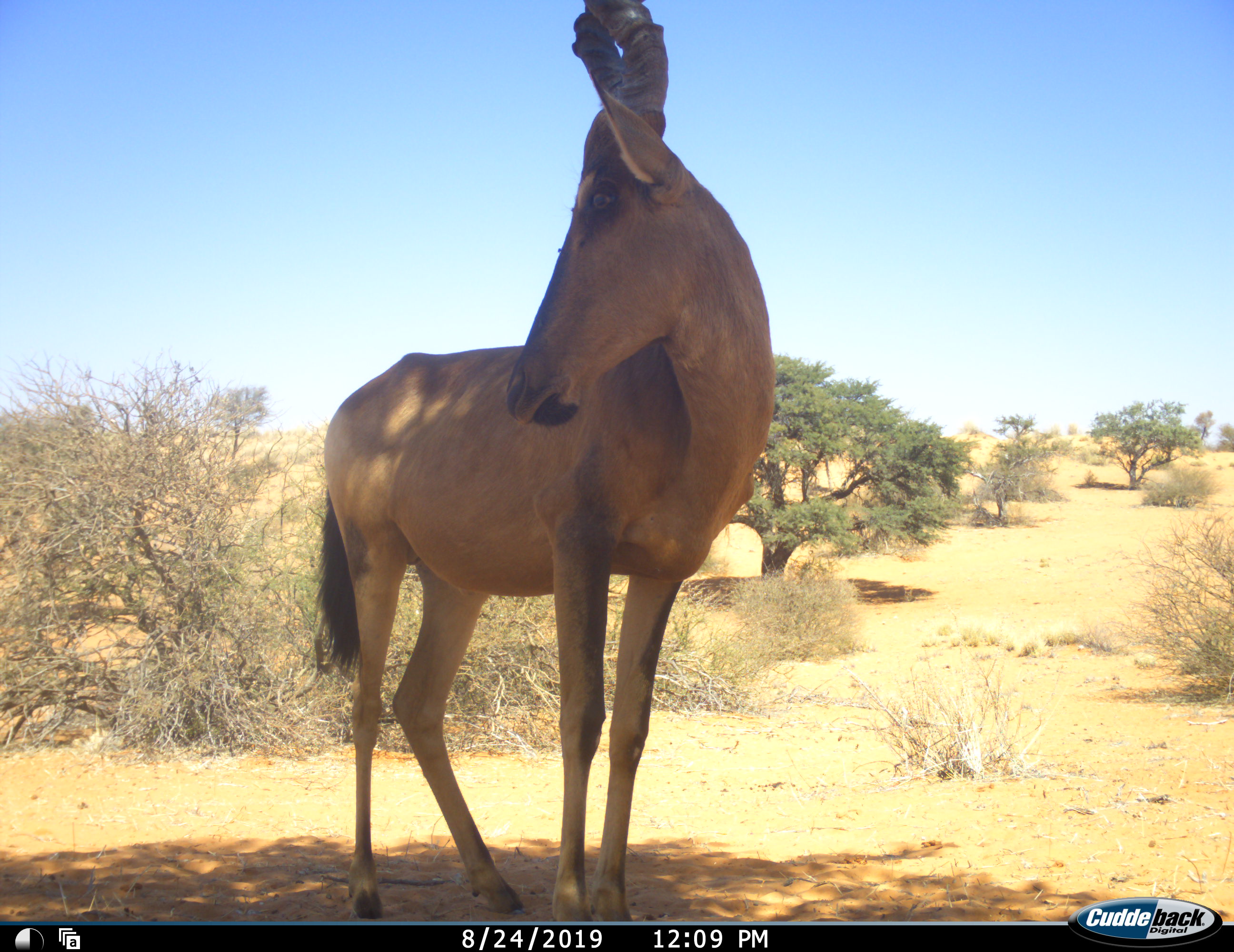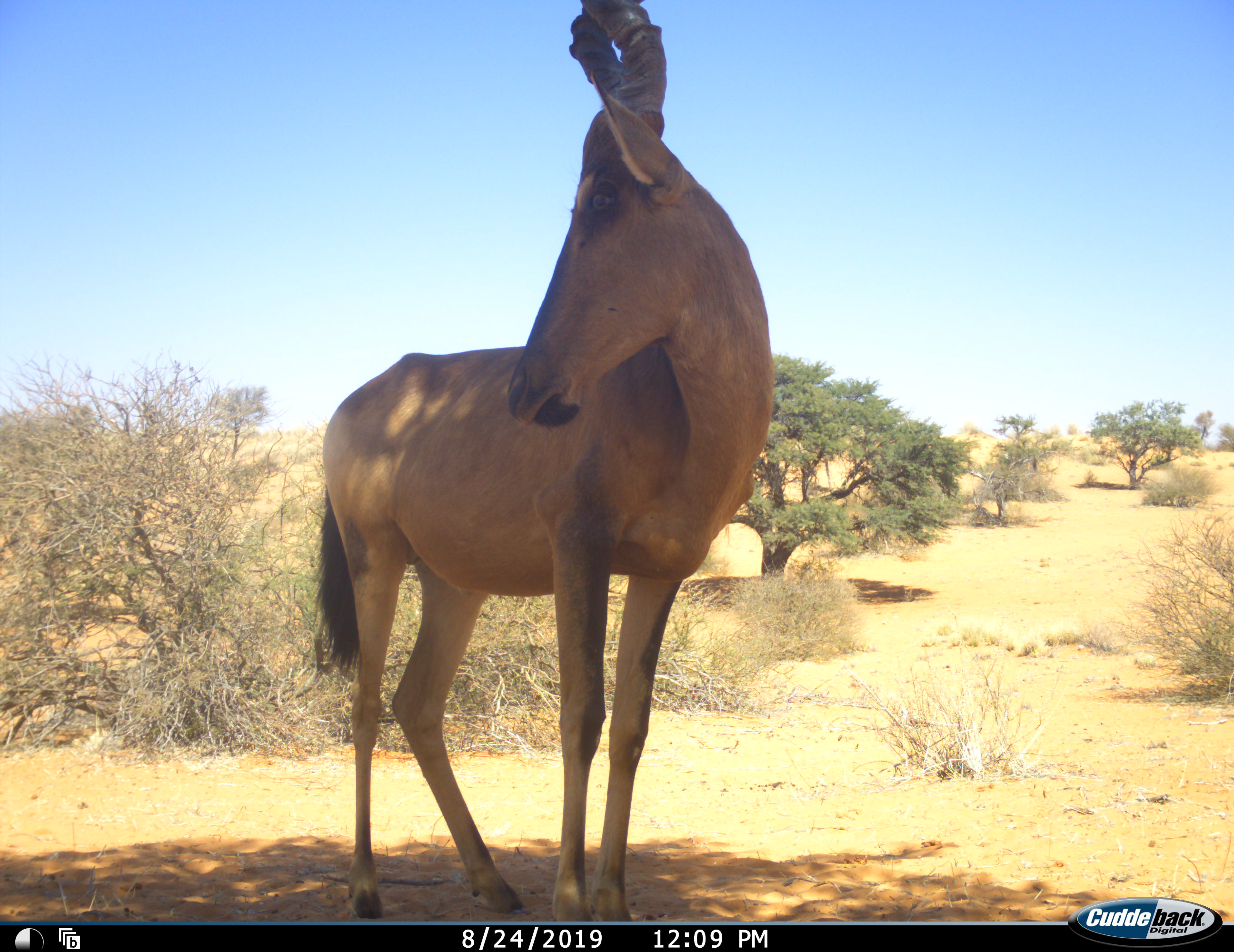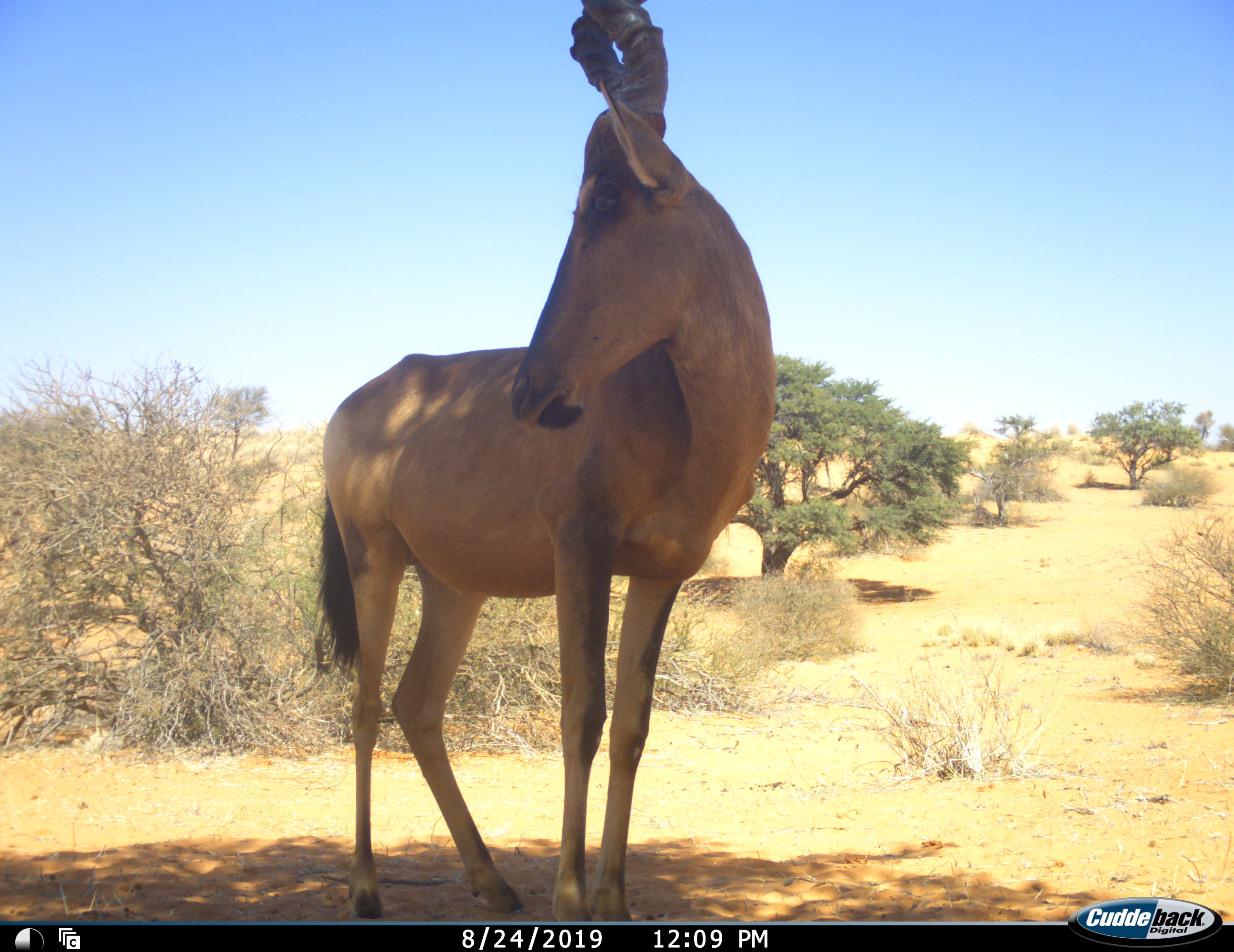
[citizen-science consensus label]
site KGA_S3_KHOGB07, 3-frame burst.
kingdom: Animalia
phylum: Chordata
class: Mammalia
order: Artiodactyla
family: Bovidae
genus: Alcelaphus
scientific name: Alcelaphus buselaphus caama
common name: red hartebeest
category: hartebeestred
Hartebeestred (red hartebeest) (Alcelaphus buselaphus caama), count 1. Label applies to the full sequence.